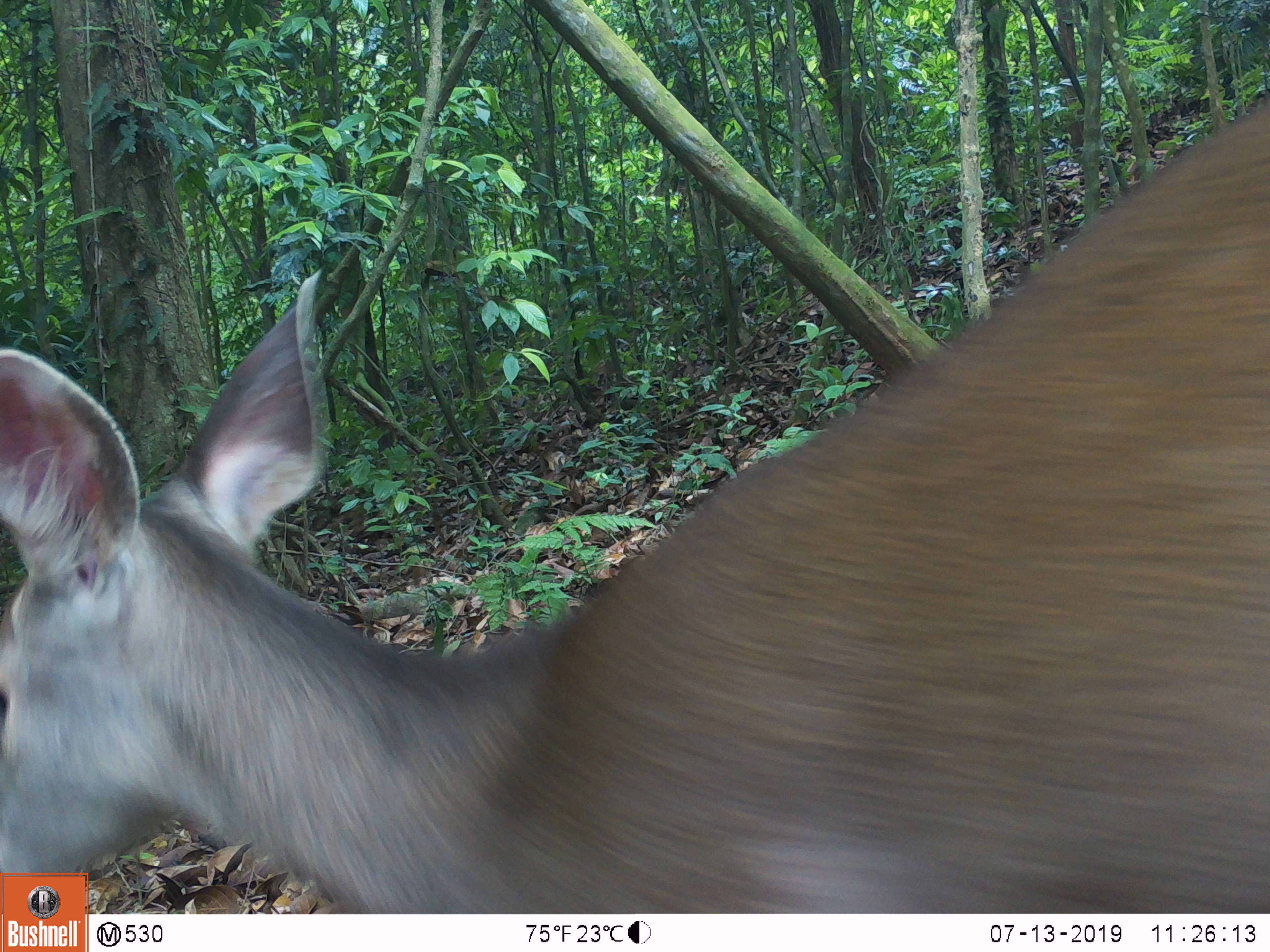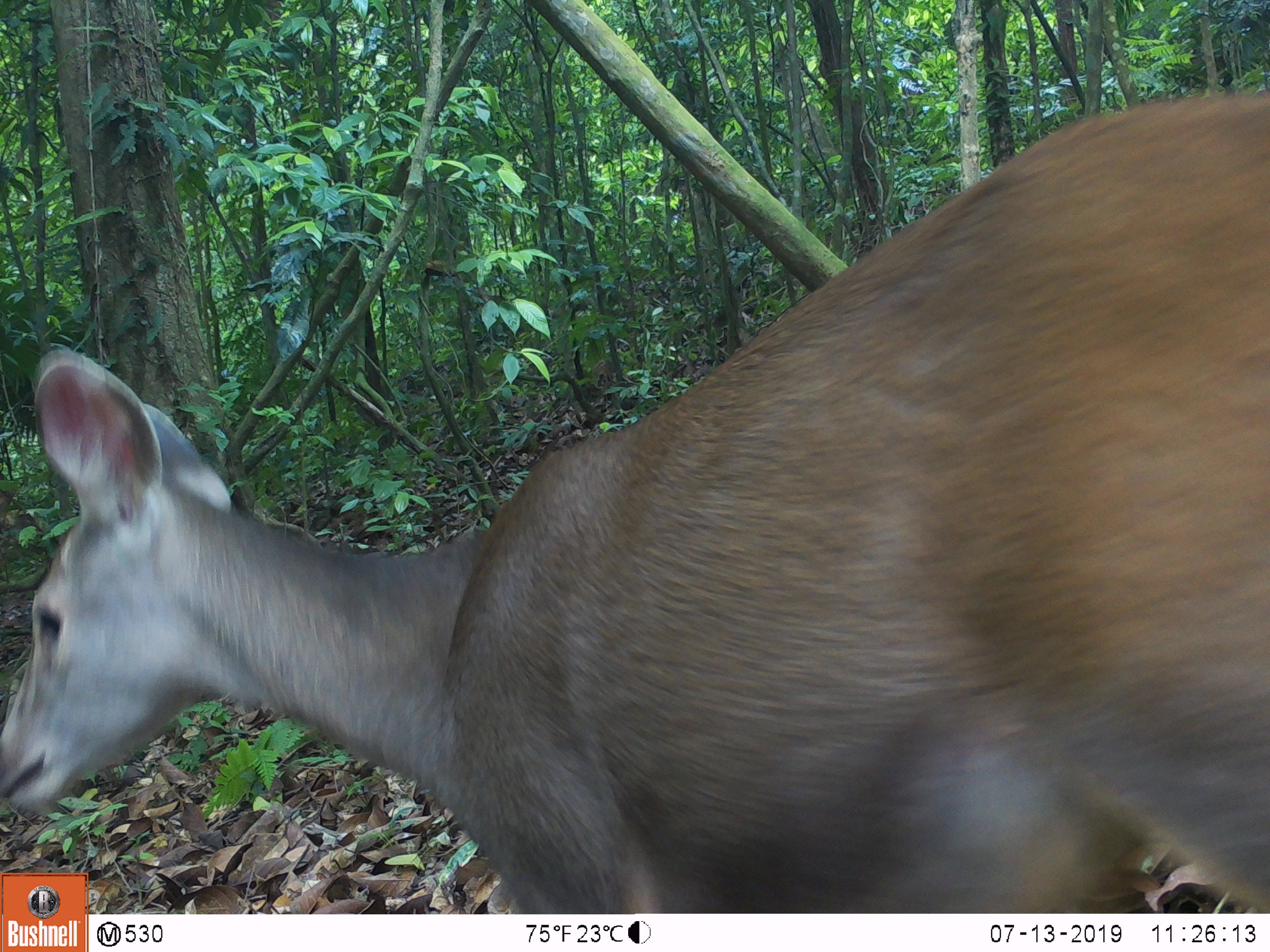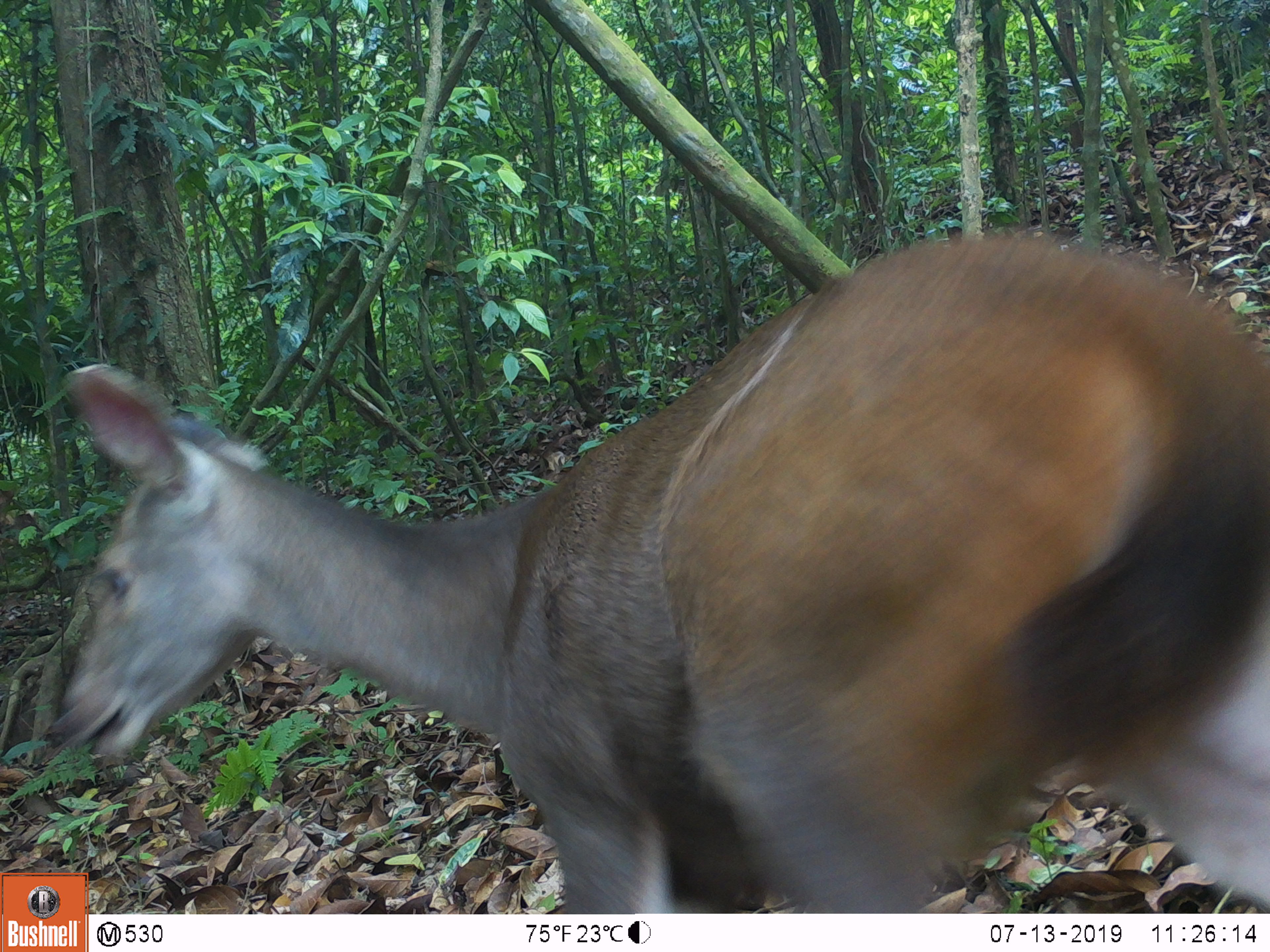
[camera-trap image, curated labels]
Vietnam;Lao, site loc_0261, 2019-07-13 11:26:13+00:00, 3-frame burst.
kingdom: Animalia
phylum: Chordata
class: Mammalia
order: Artiodactyla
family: Cervidae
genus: Rusa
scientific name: Rusa unicolor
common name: sambar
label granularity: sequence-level